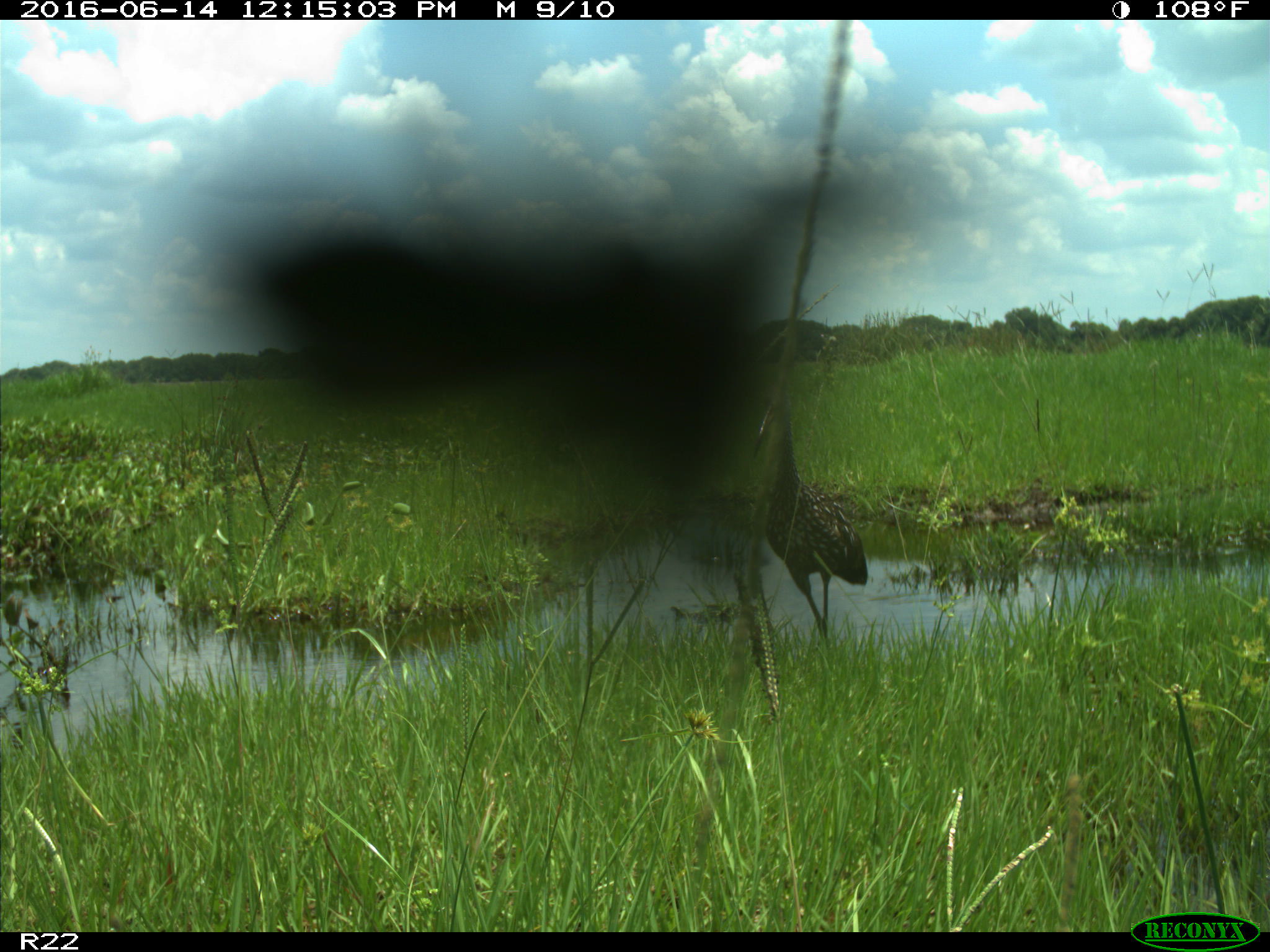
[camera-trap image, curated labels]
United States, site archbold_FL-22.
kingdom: Animalia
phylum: Chordata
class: Aves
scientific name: Aves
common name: birds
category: unidentified bird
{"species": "unidentified bird (birds) (Aves)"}